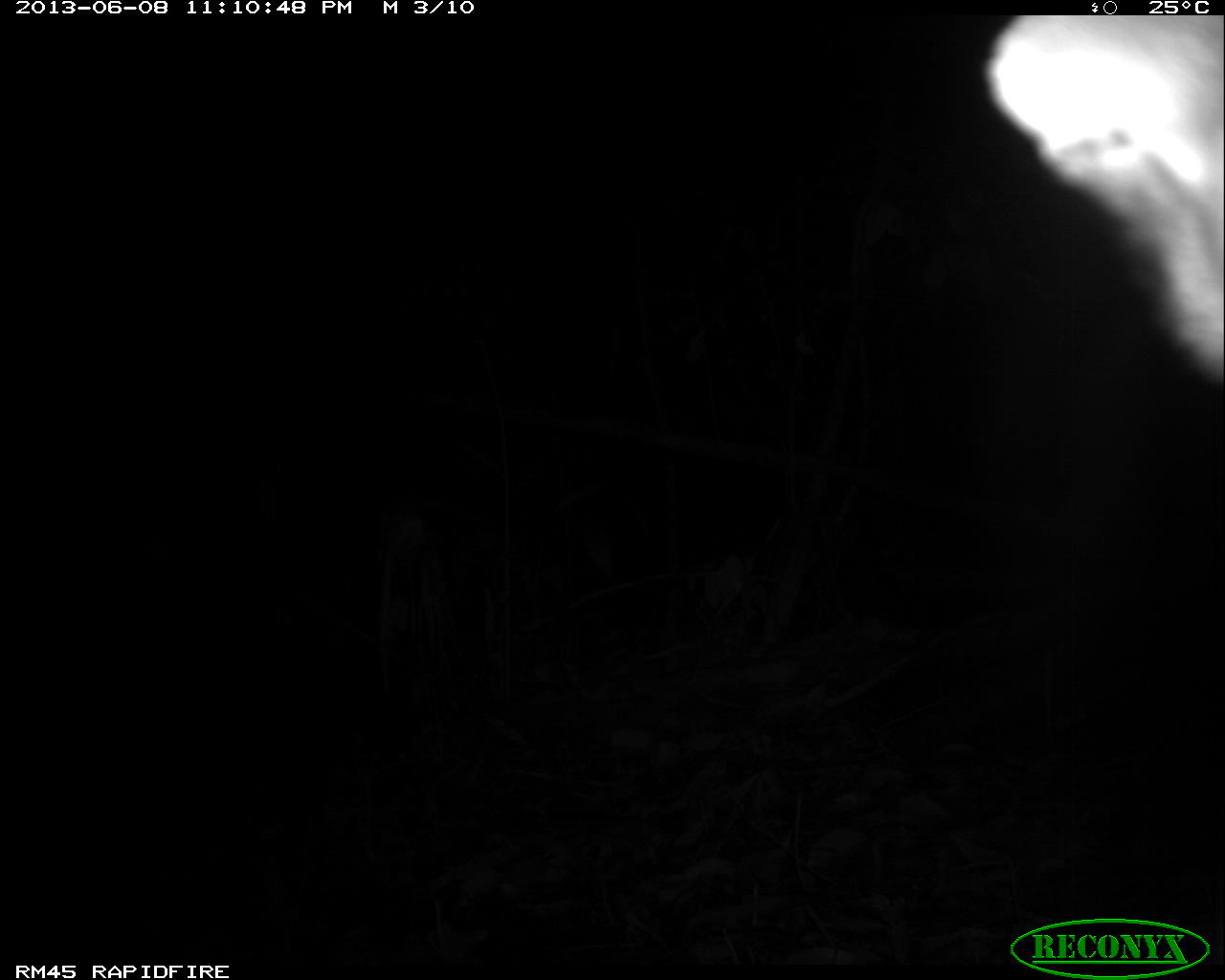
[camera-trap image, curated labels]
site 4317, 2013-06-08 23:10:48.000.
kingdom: Animalia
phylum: Chordata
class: Mammalia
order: Carnivora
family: Felidae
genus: Leopardus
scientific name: Leopardus pardalis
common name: ocelot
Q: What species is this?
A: Leopardus pardalis (ocelot).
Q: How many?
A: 1.